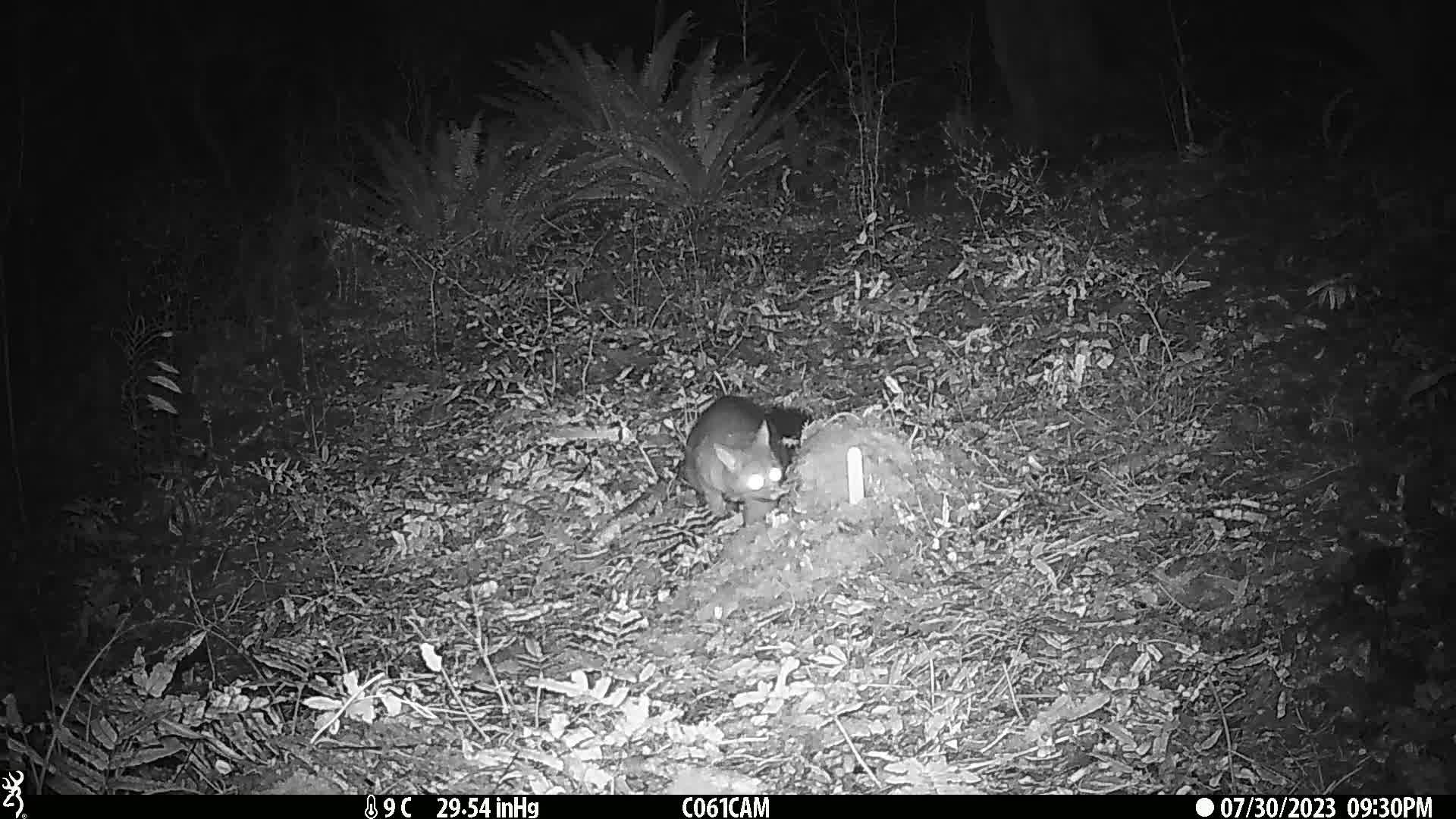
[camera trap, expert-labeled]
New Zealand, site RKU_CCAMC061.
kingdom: Animalia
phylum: Chordata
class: Mammalia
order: Diprotodontia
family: Phalangeridae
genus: Trichosurus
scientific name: Trichosurus vulpecula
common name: common brushtail possum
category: possum